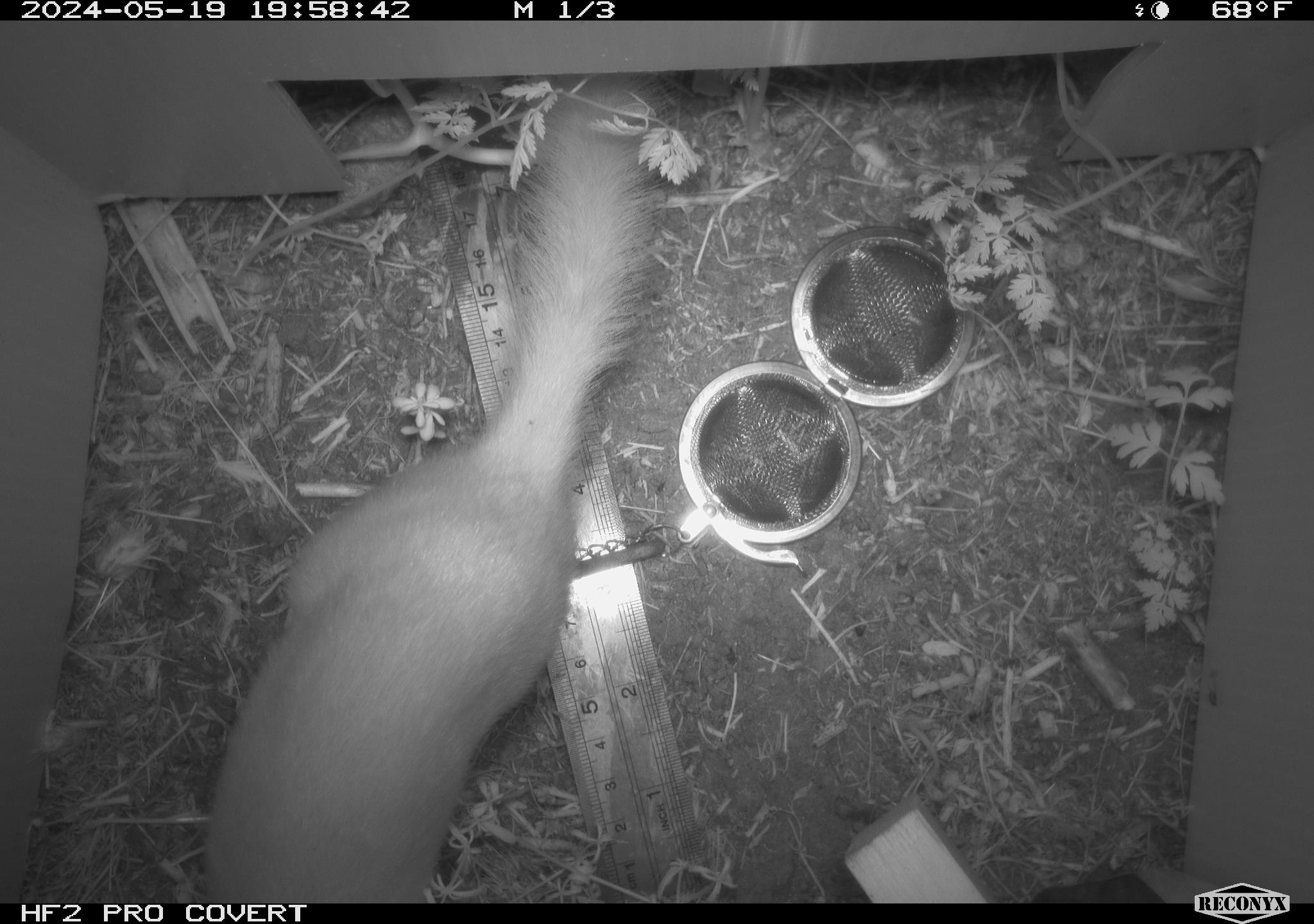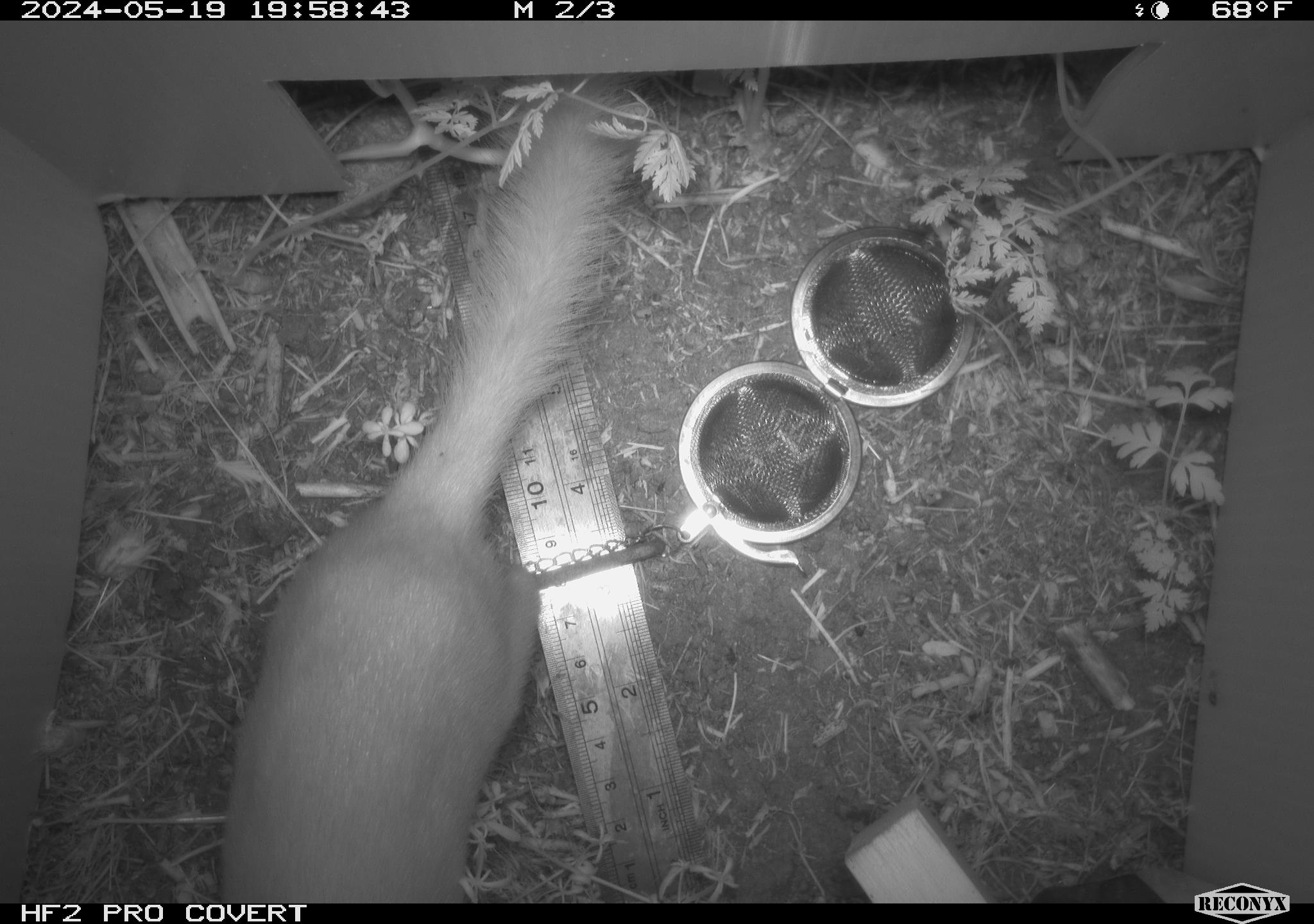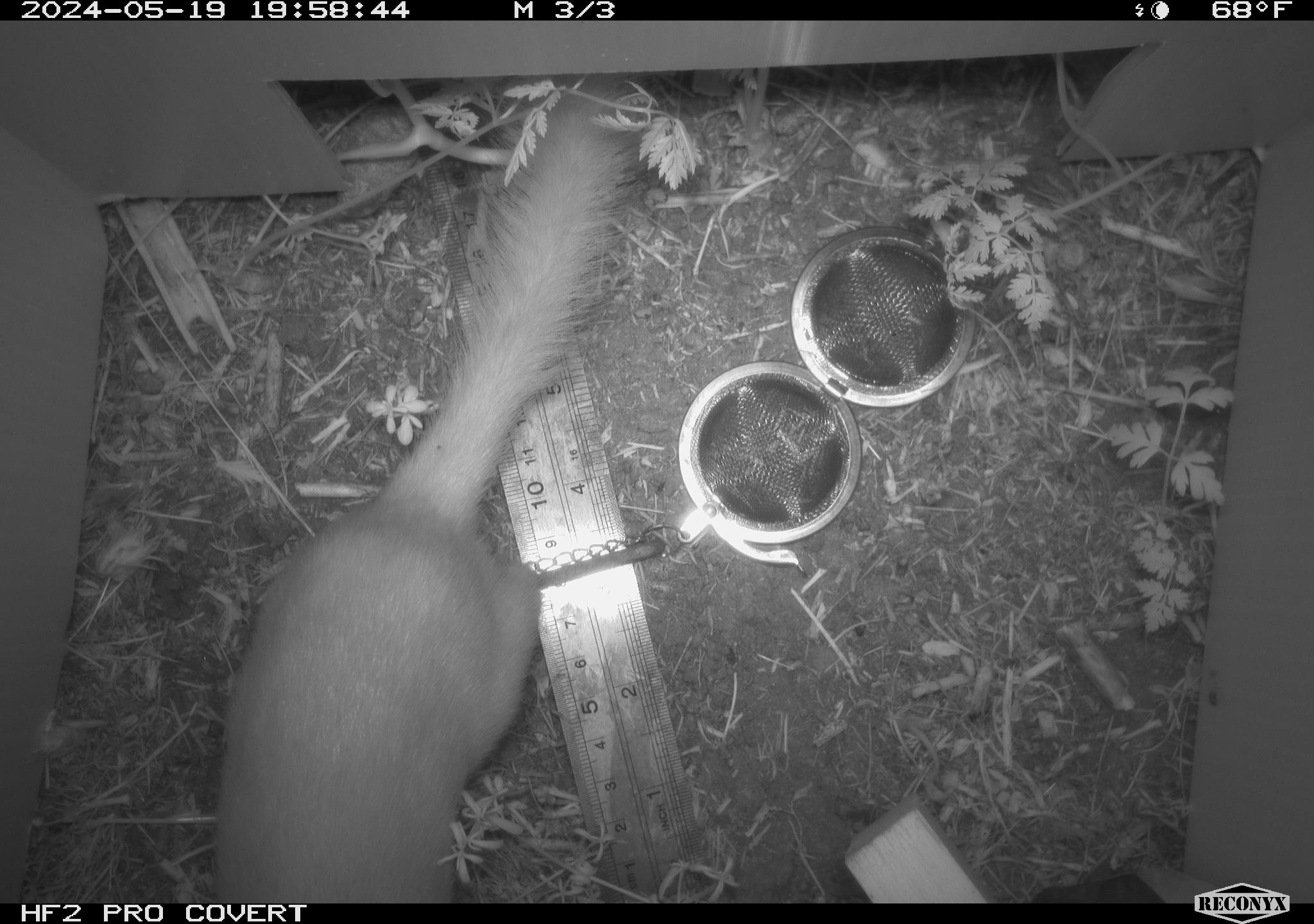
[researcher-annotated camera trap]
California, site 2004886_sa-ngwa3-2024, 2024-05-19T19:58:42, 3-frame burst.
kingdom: Animalia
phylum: Chordata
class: Mammalia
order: Carnivora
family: Mustelidae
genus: Neogale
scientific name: Neogale frenata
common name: long-tailed weasel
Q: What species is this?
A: Long-tailed weasel (Neogale frenata).